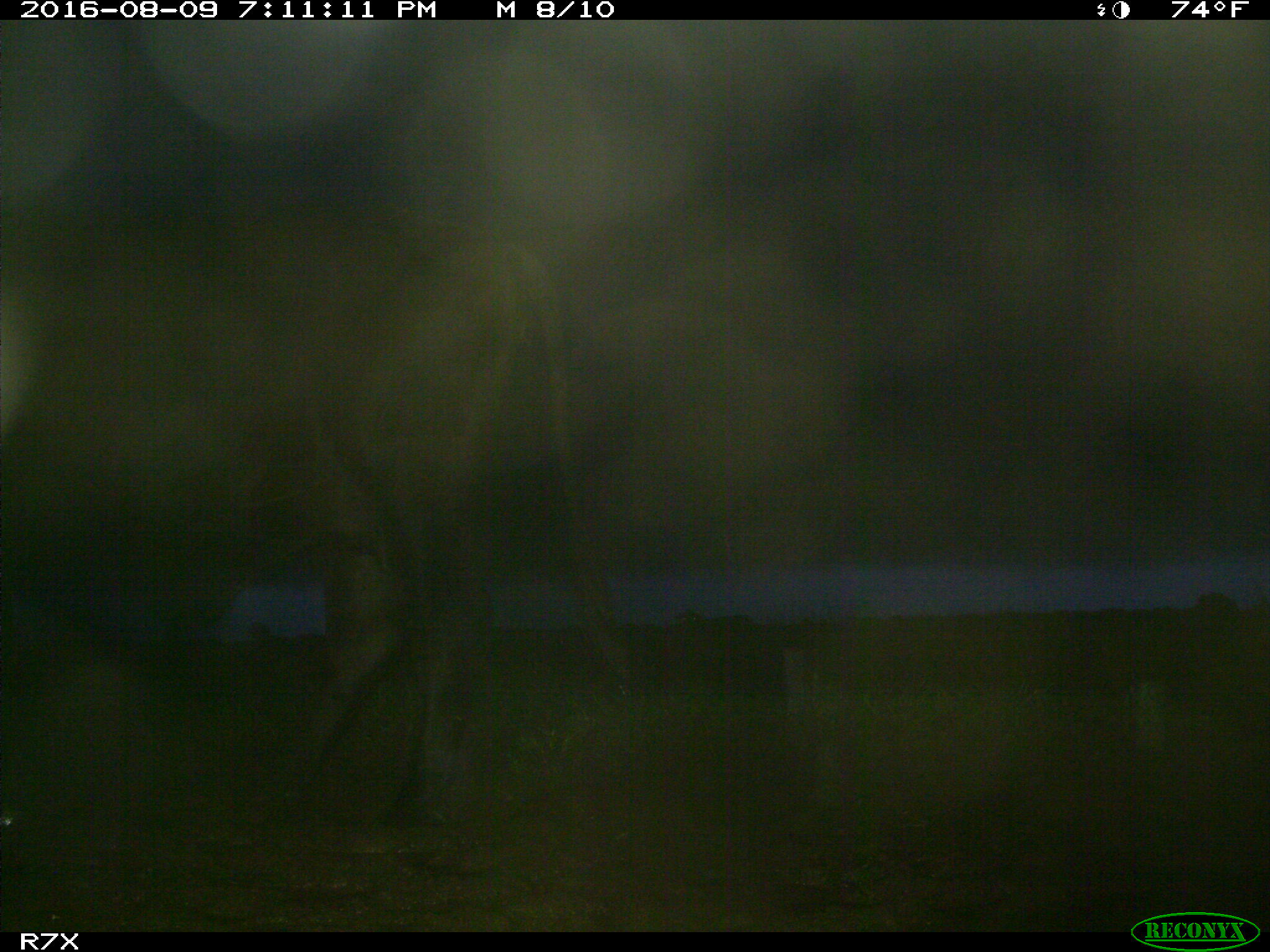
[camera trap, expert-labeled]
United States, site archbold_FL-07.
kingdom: Animalia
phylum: Chordata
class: Mammalia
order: Artiodactyla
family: Bovidae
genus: Bos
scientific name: Bos taurus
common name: domestic cow